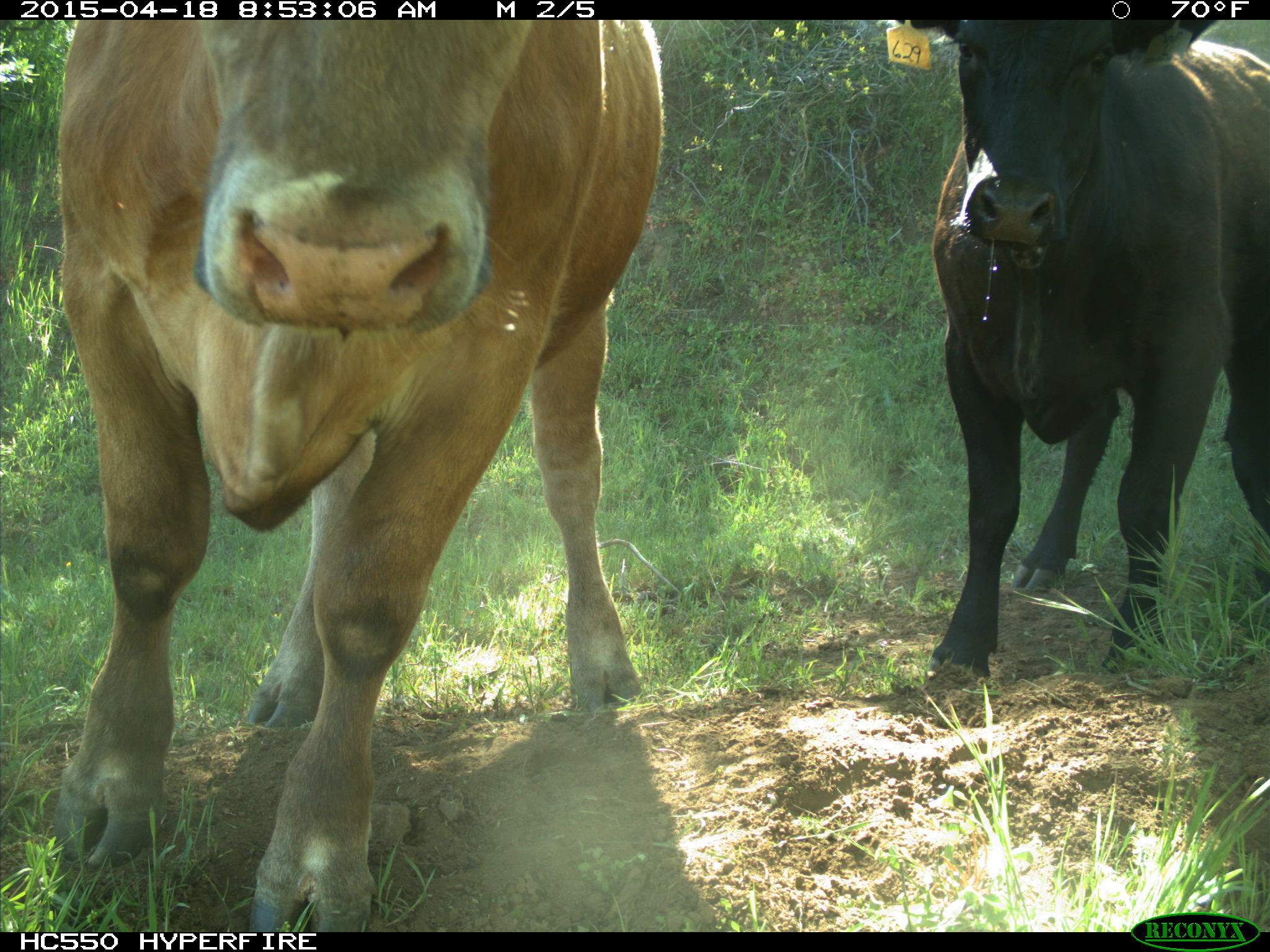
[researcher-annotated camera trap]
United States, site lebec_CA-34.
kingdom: Animalia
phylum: Chordata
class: Mammalia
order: Artiodactyla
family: Bovidae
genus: Bos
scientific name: Bos taurus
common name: domestic cow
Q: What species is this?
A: Bos taurus (domestic cow).